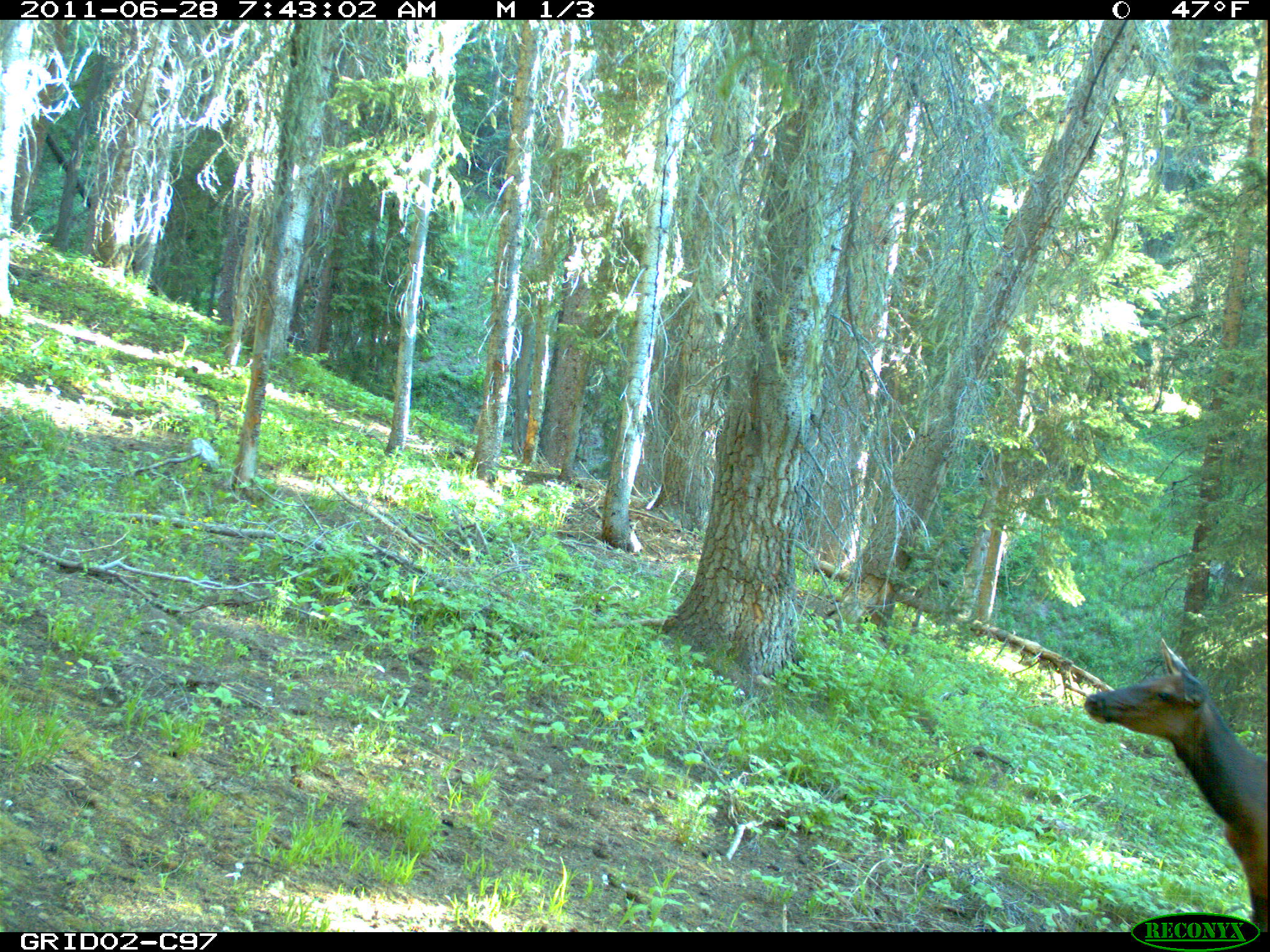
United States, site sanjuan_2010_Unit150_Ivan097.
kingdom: Animalia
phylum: Chordata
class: Mammalia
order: Artiodactyla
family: Cervidae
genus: Cervus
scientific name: Cervus elaphus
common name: red deer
Cervus elaphus (red deer).